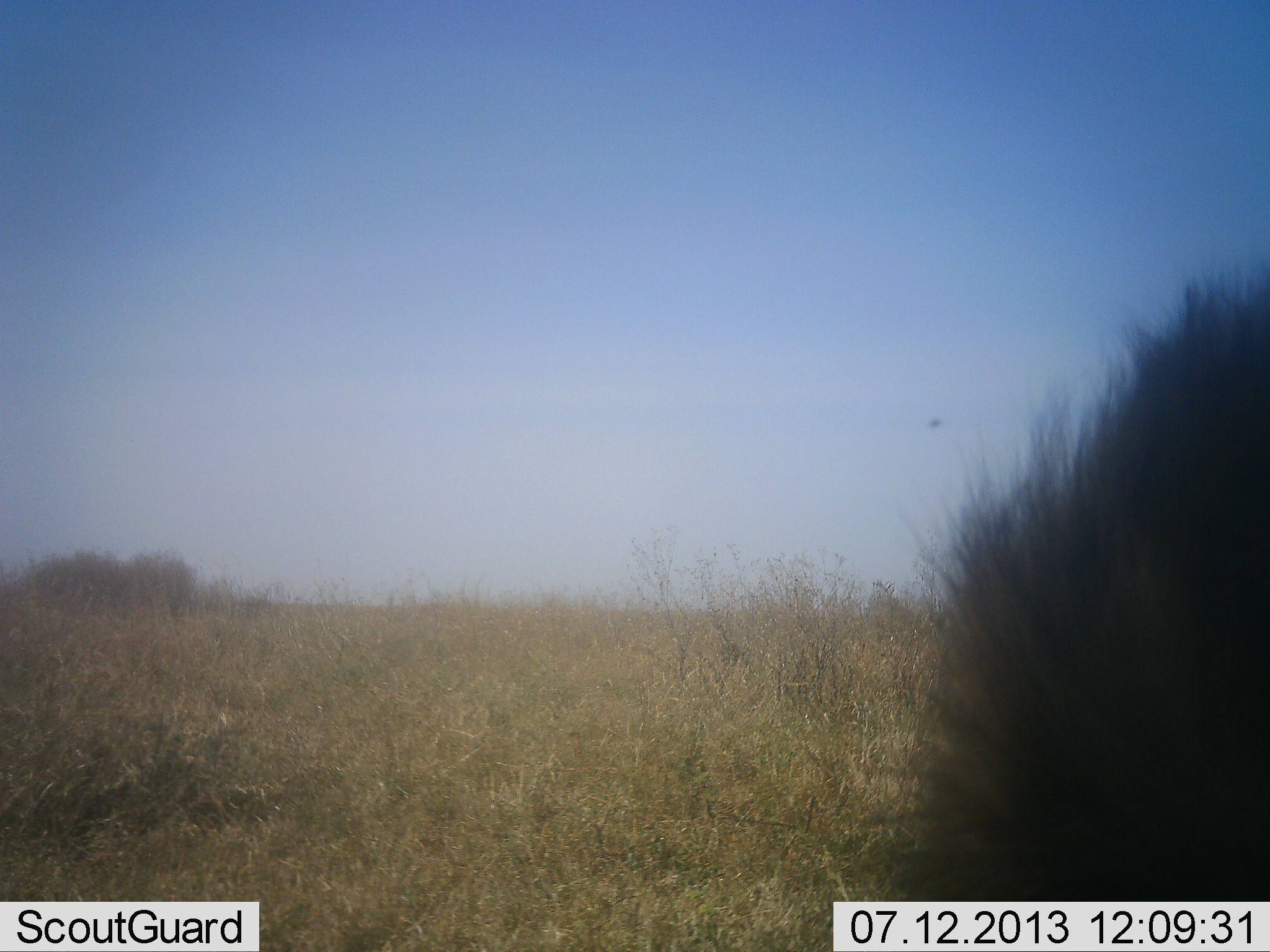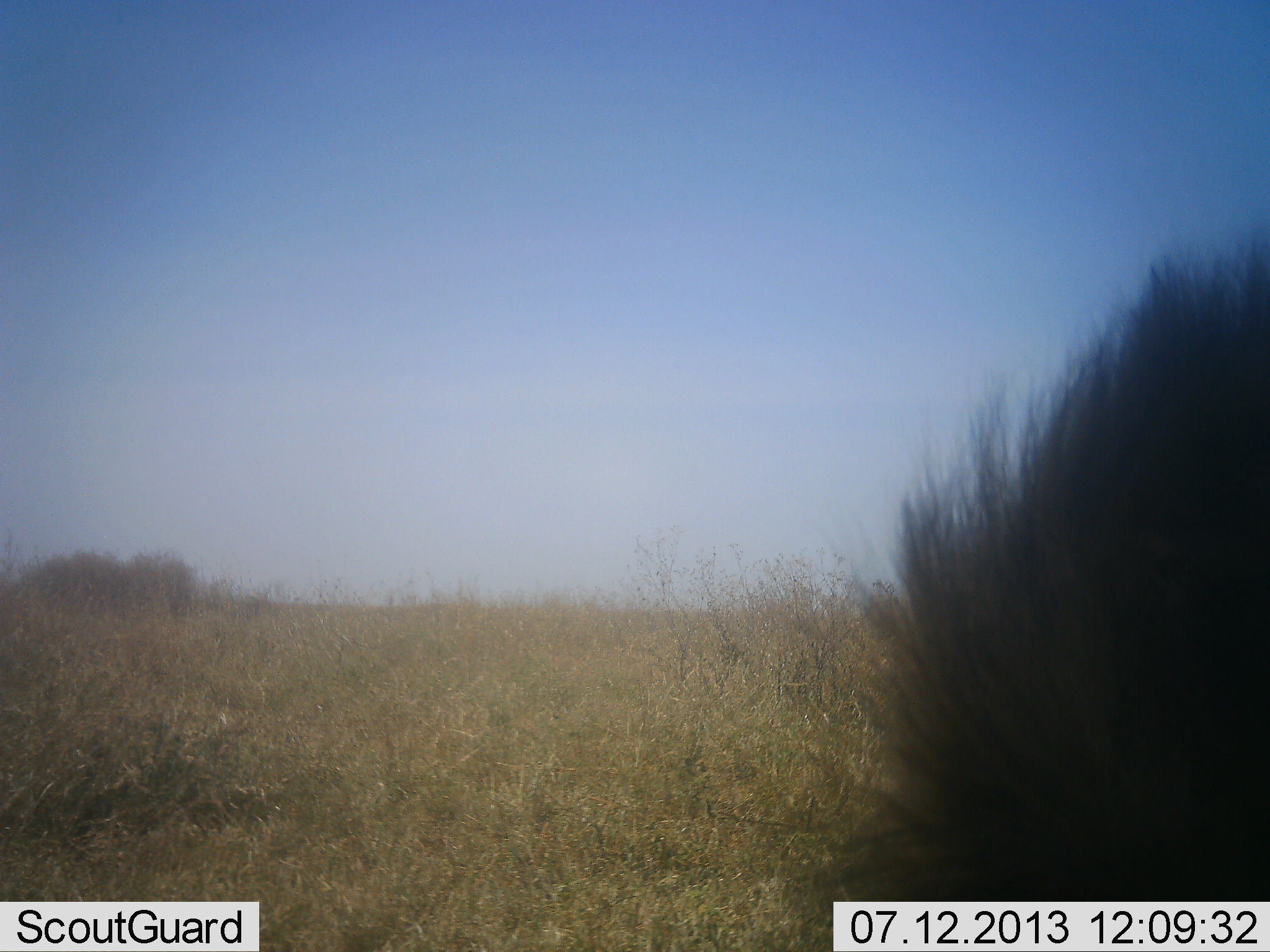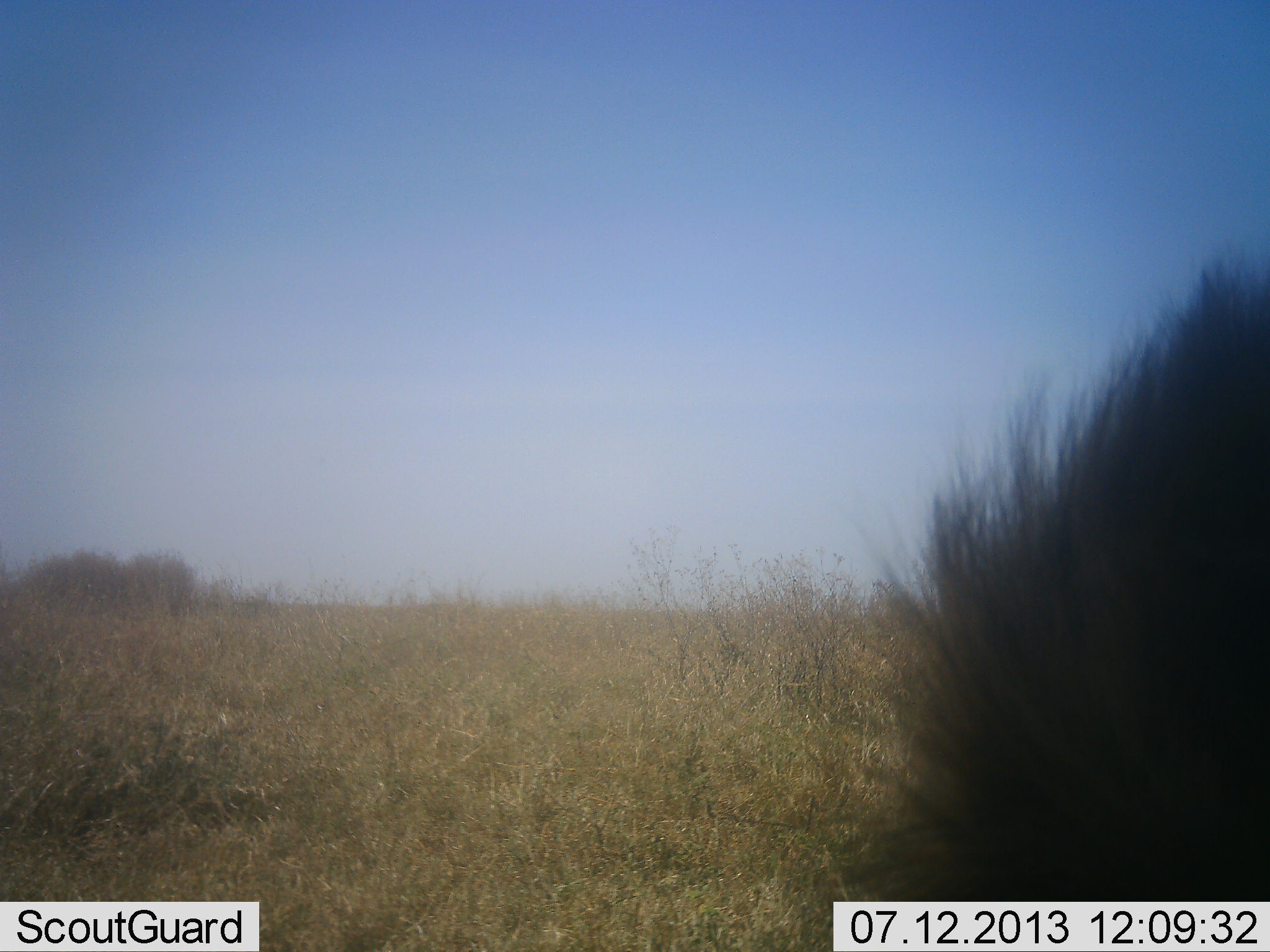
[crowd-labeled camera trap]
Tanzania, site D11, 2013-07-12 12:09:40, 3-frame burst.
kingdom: Animalia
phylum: Chordata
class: Mammalia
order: Carnivora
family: Felidae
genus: Panthera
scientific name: Panthera leo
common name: lion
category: lionmale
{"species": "lionmale (lion) (Panthera leo)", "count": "1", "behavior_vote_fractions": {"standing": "44%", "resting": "33%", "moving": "22%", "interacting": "0%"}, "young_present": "0%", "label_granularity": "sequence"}